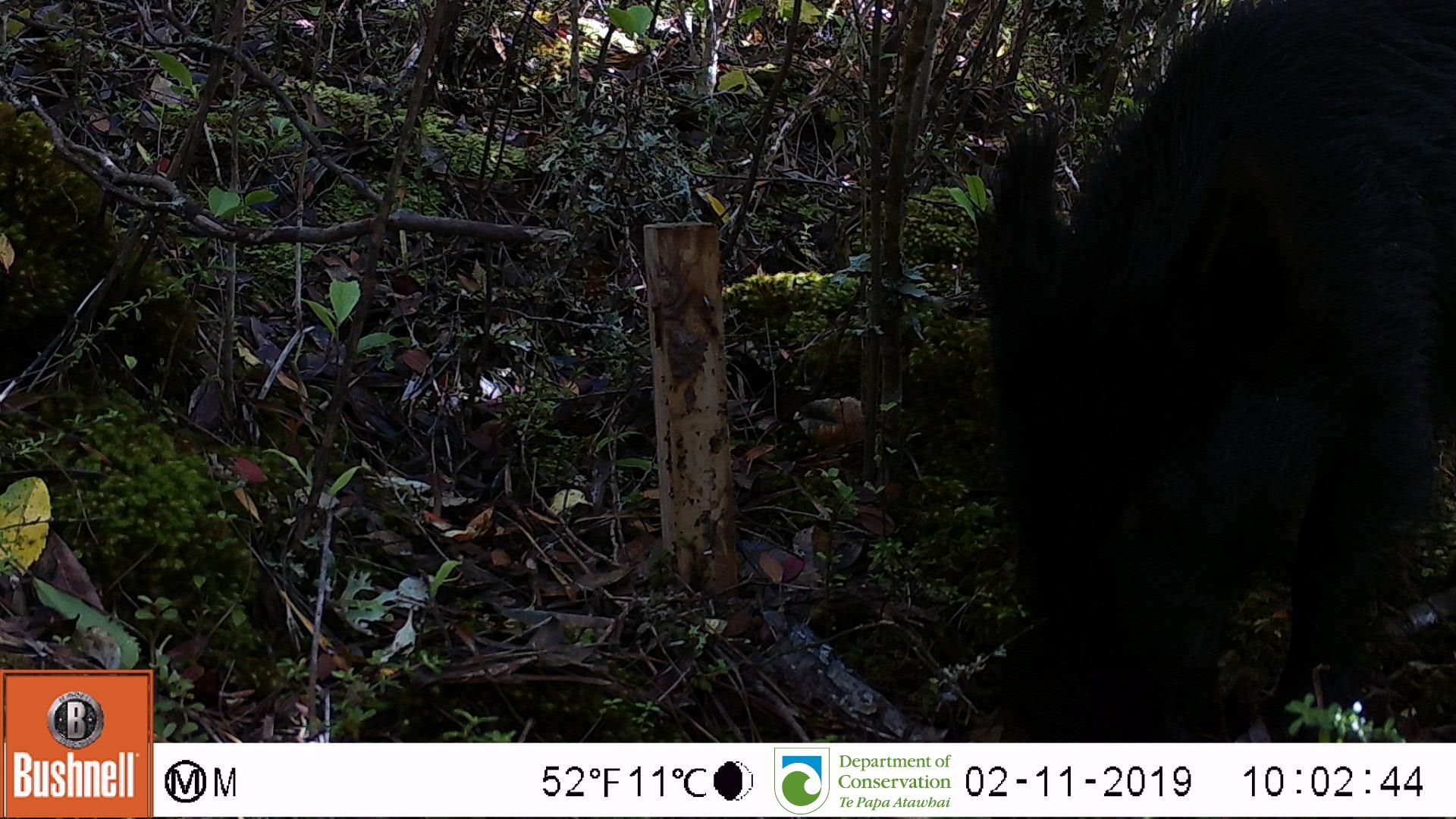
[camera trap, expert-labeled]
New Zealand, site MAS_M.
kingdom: Animalia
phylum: Chordata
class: Mammalia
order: Artiodactyla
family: Suidae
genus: Sus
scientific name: Sus scrofa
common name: pig